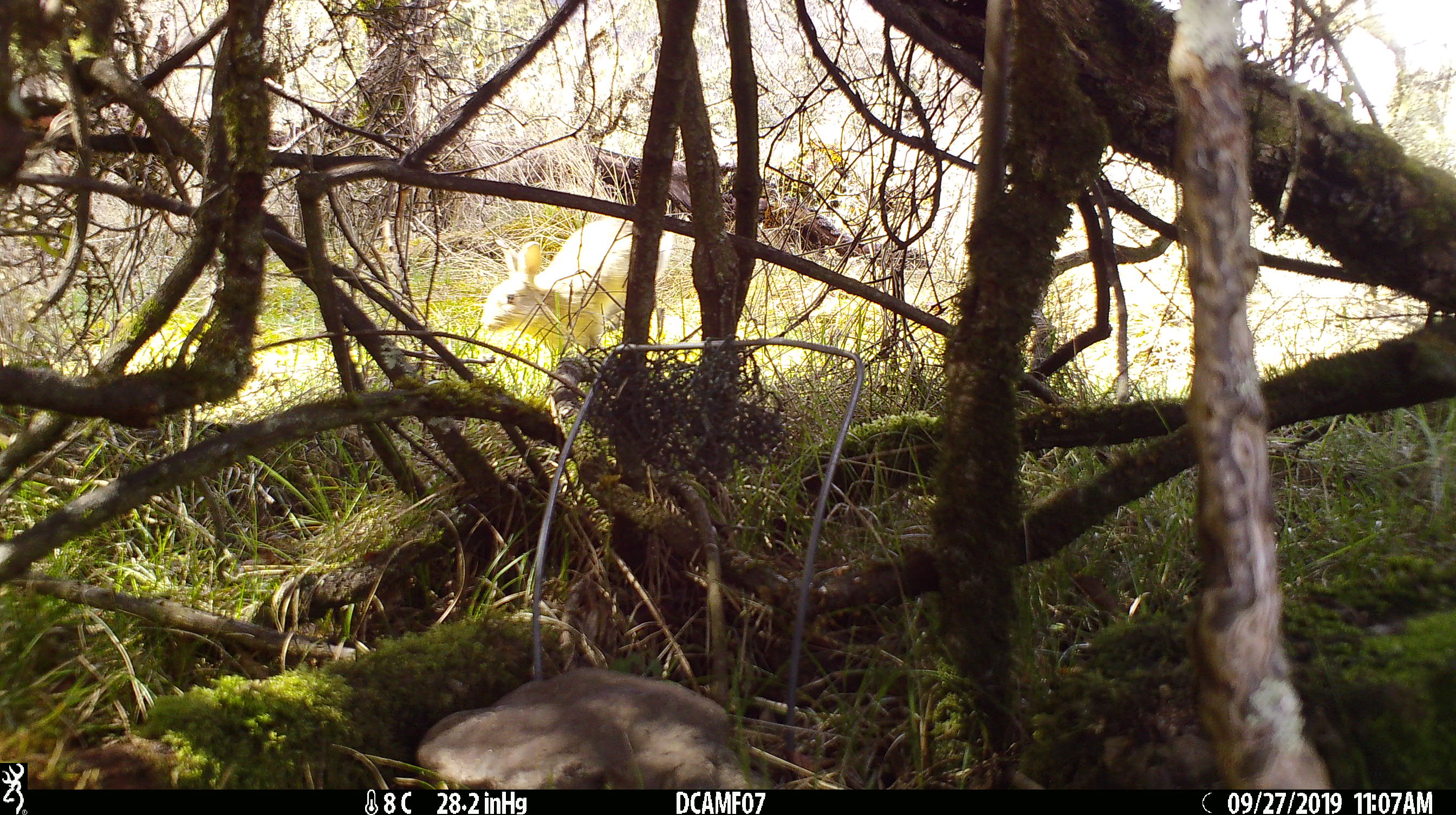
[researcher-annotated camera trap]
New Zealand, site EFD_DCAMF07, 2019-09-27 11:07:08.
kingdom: Animalia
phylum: Chordata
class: Mammalia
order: Lagomorpha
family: Leporidae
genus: Oryctolagus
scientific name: Oryctolagus cuniculus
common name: european rabbit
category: rabbit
Rabbit (european rabbit) (Oryctolagus cuniculus).